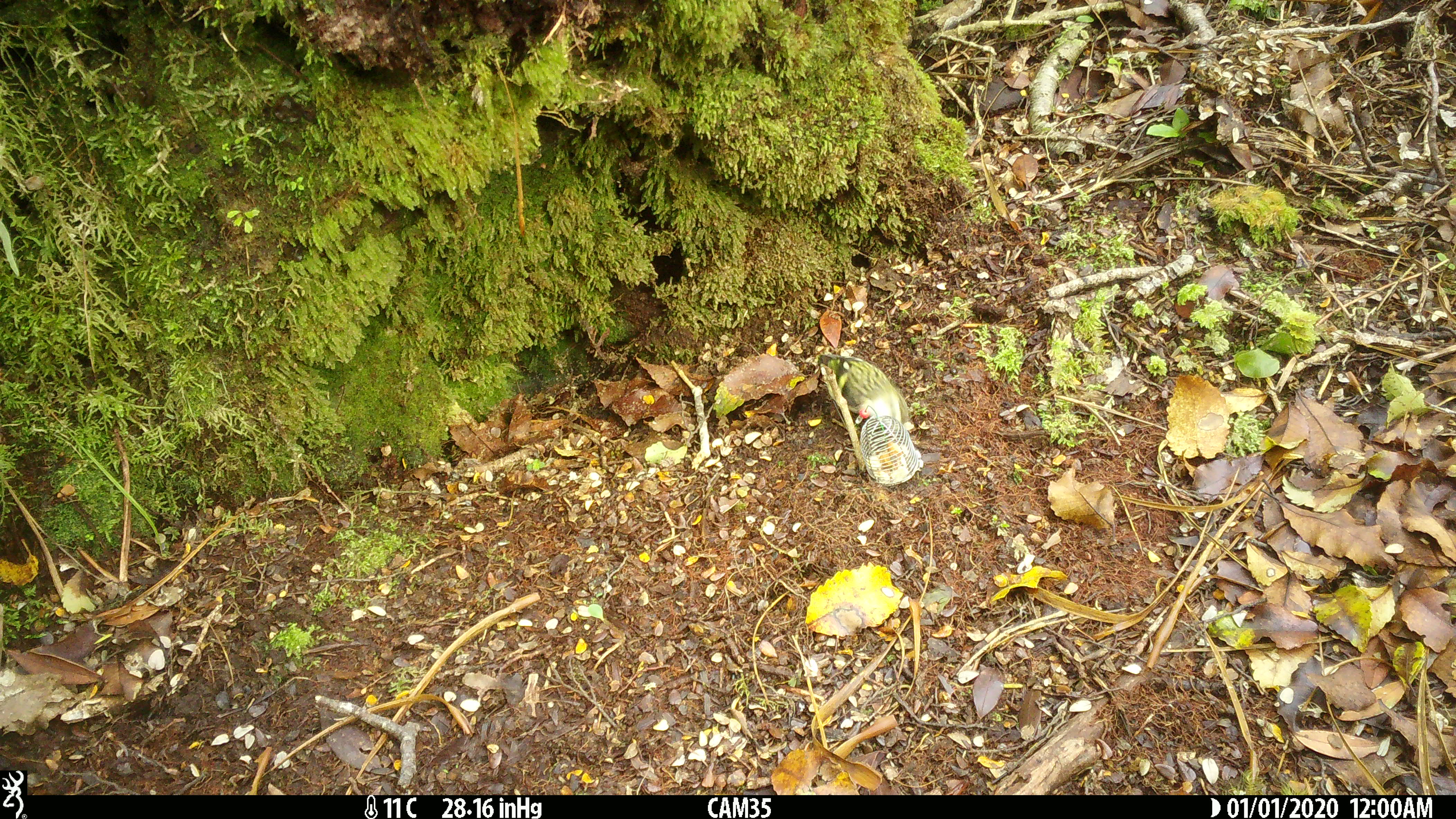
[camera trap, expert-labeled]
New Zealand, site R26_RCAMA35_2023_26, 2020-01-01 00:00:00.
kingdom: Animalia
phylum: Chordata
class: Aves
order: Passeriformes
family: Acanthisittidae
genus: Acanthisitta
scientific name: Acanthisitta chloris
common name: rifleman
Rifleman (Acanthisitta chloris).